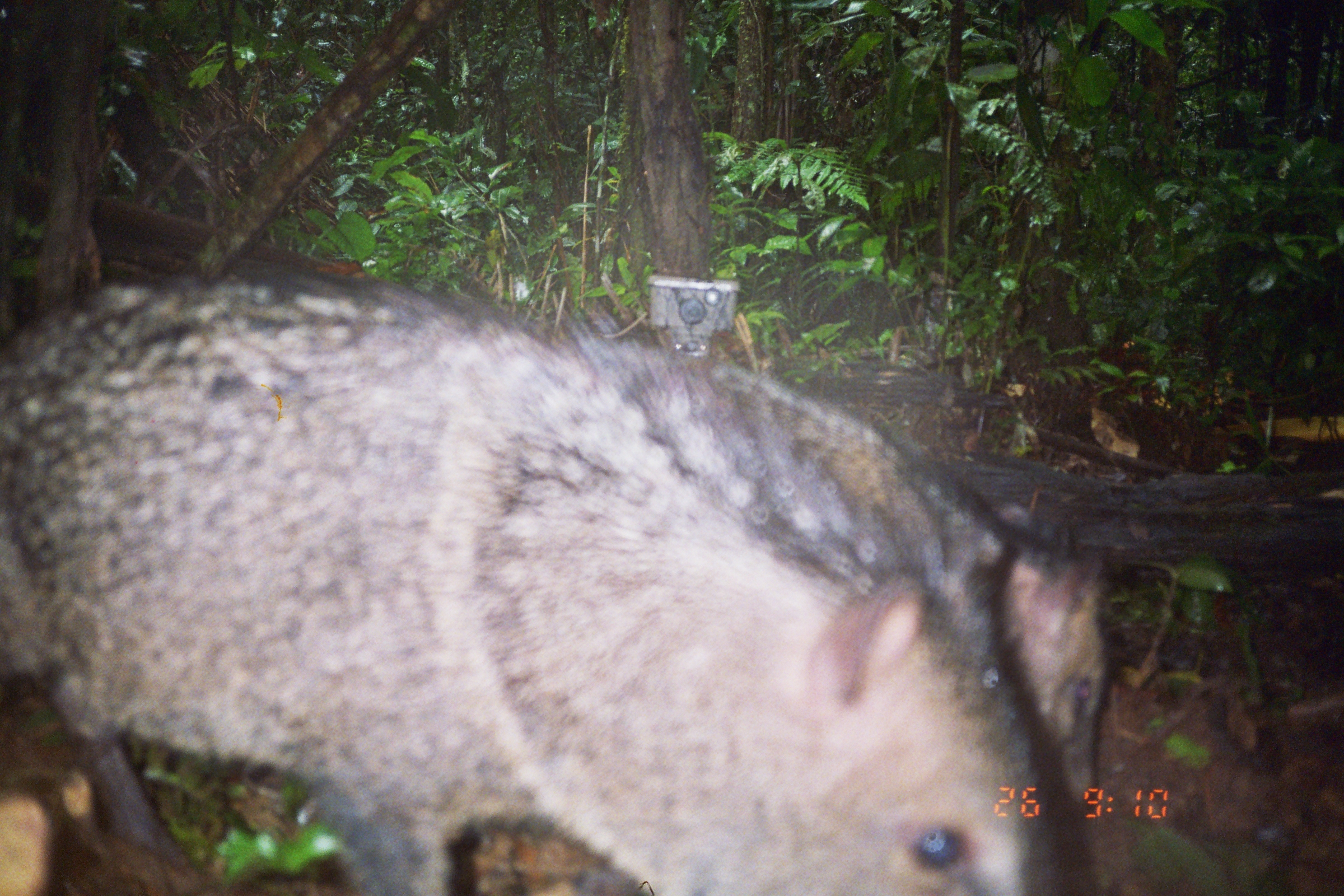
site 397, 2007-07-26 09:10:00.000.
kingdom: Animalia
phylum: Chordata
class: Mammalia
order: Artiodactyla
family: Tayassuidae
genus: Pecari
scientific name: Pecari tajacu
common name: collared peccary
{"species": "Pecari tajacu (collared peccary)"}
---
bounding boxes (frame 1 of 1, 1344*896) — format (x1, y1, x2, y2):
pecari tajacu: (0, 262, 1059, 891); (813, 414, 1115, 810)